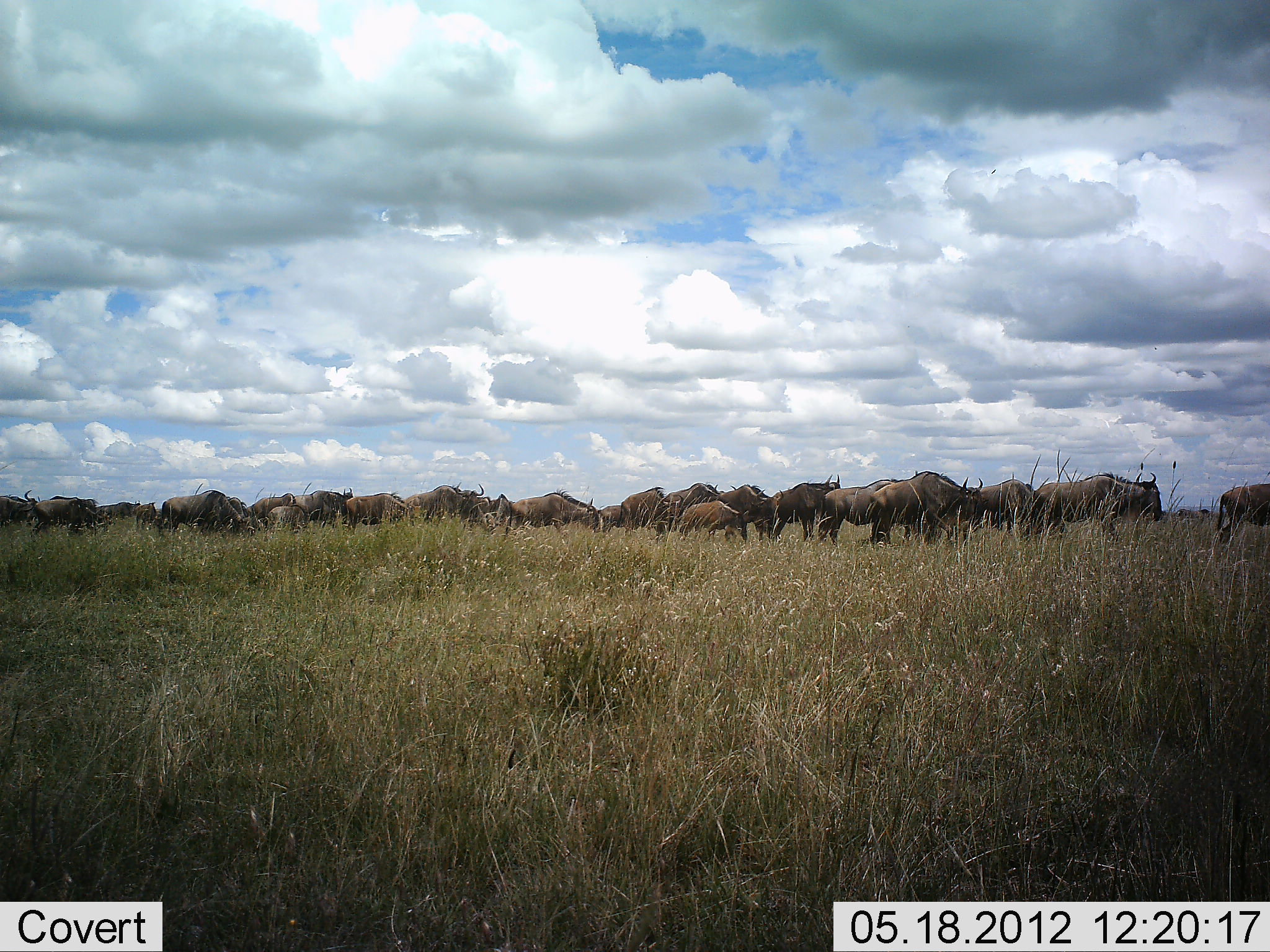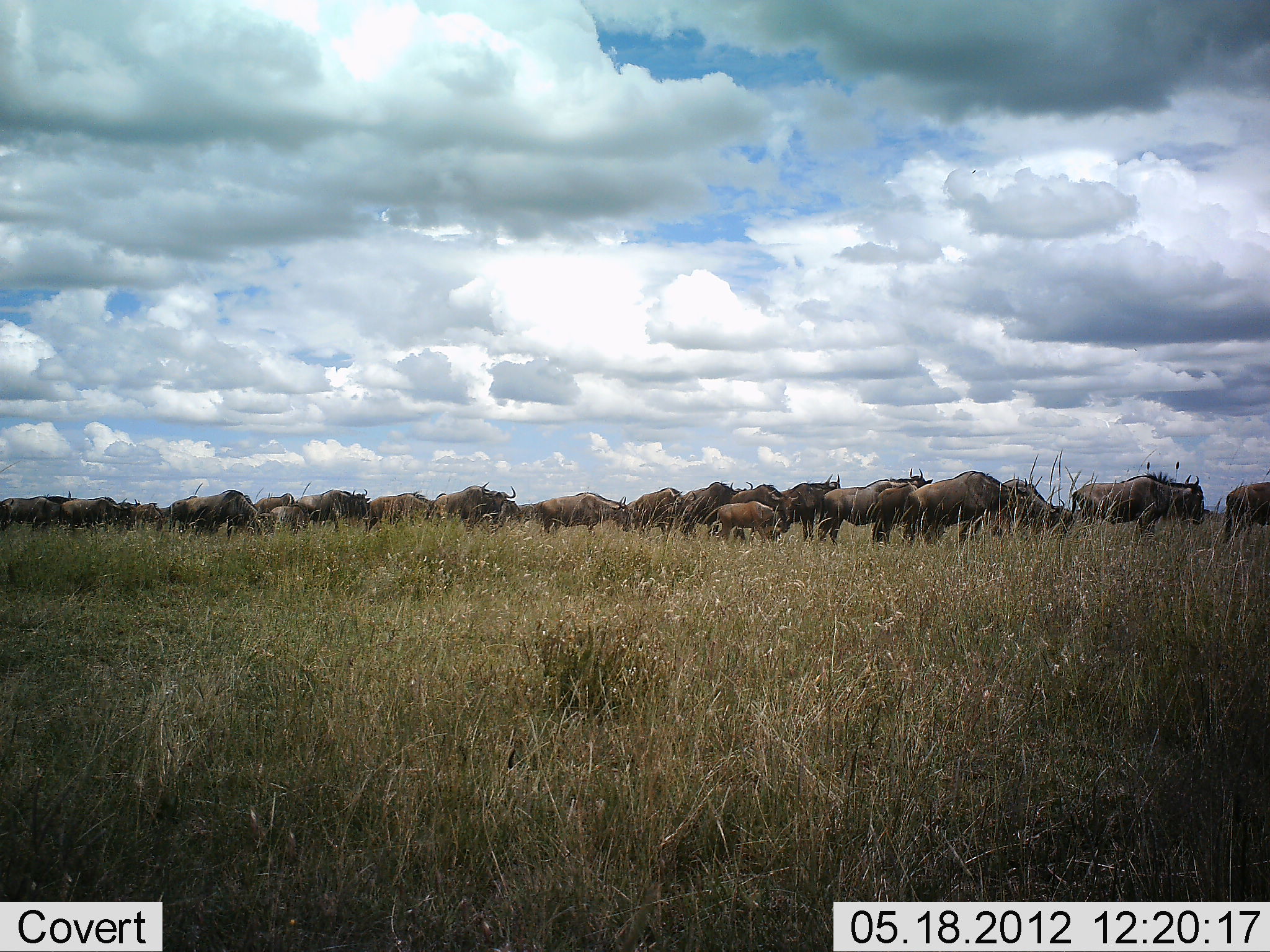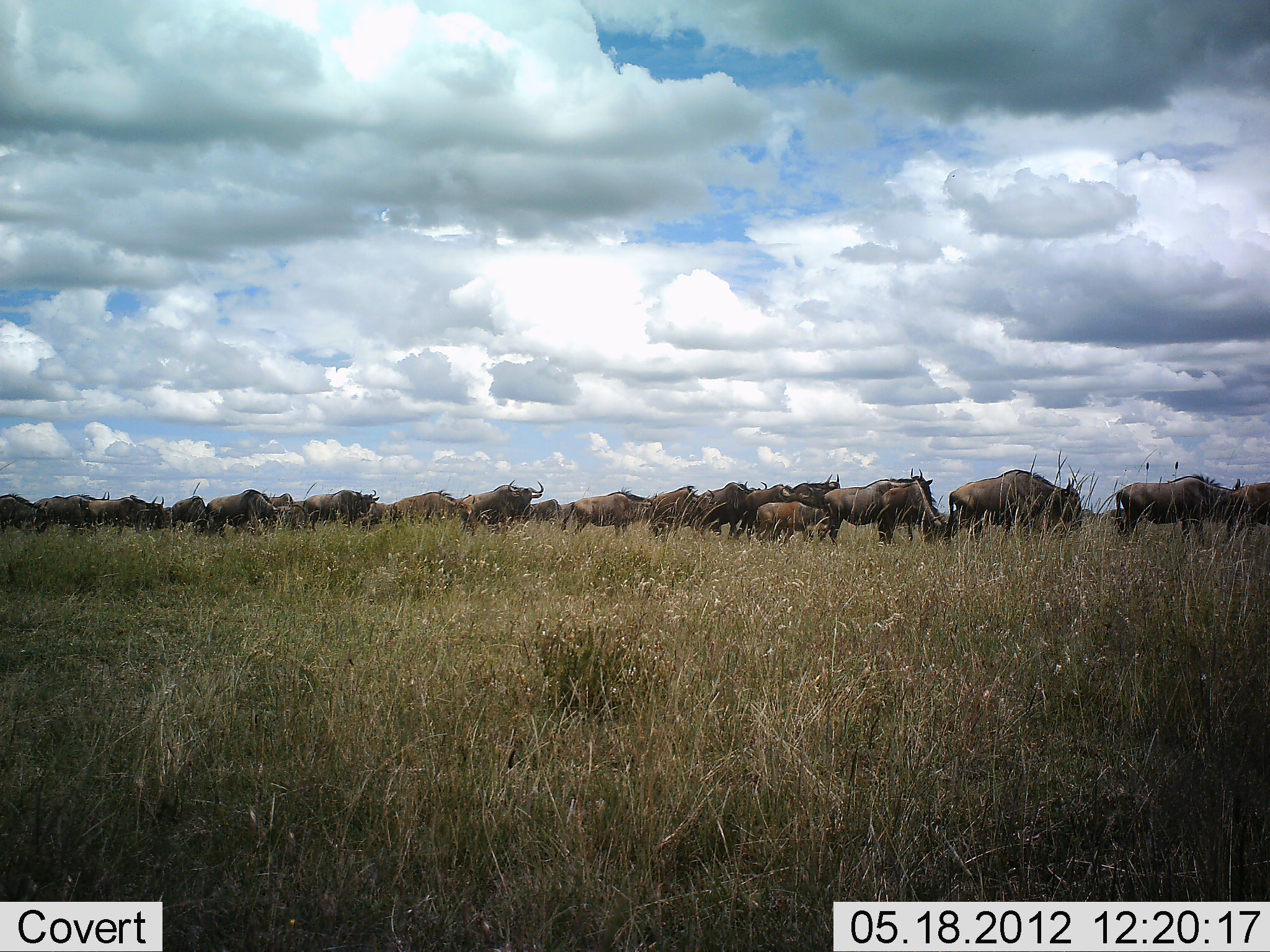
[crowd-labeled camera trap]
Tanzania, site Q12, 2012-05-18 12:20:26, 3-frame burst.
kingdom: Animalia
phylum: Chordata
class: Mammalia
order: Artiodactyla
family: Bovidae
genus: Connochaetes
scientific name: Connochaetes taurinus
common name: blue wildebeest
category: wildebeest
Wildebeest (blue wildebeest) (Connochaetes taurinus), count 11-50. Behavior (volunteer vote fractions): standing 20%, resting 0%, moving 80%, interacting 0%. Young present (vote fraction): 50%. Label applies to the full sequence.